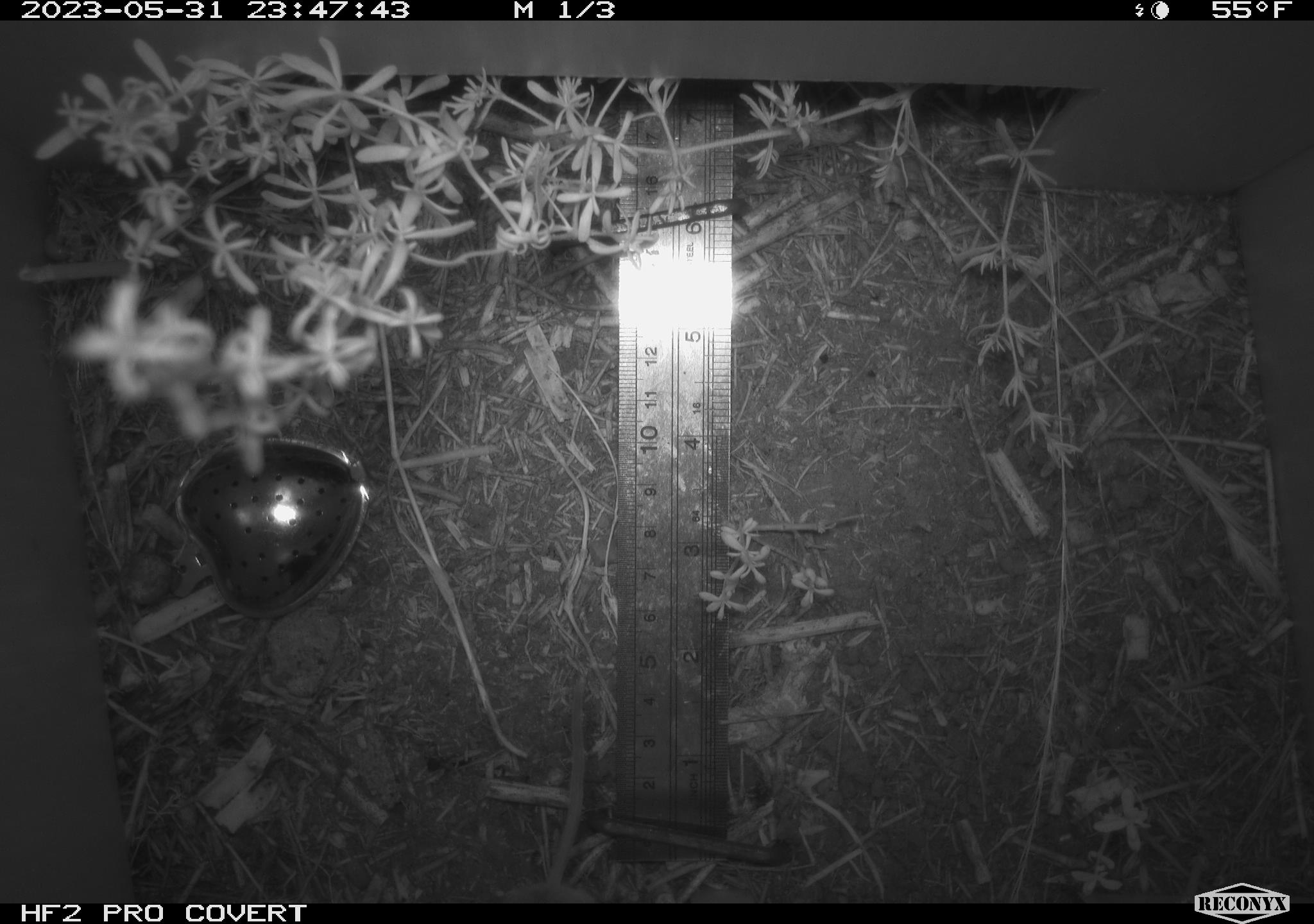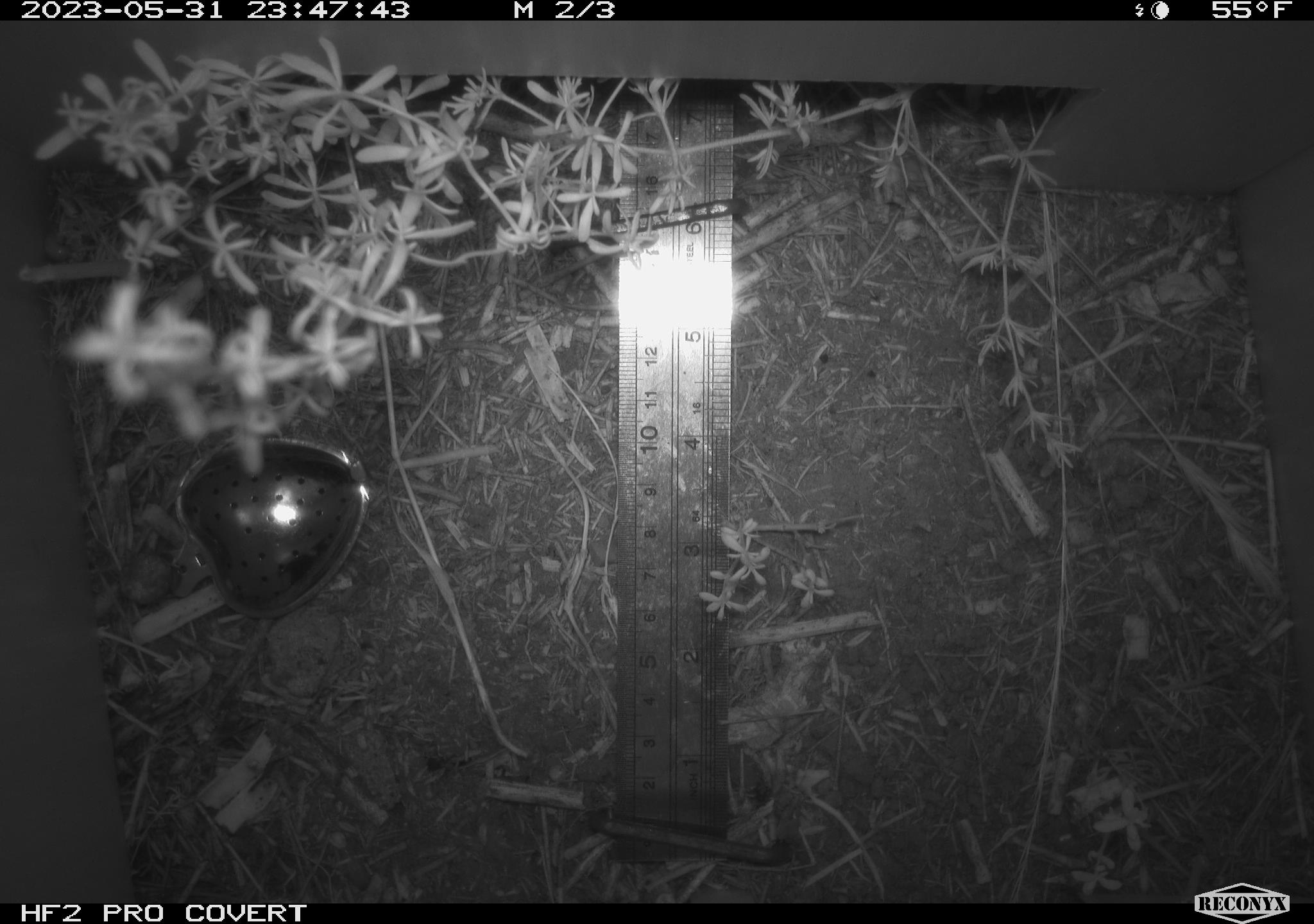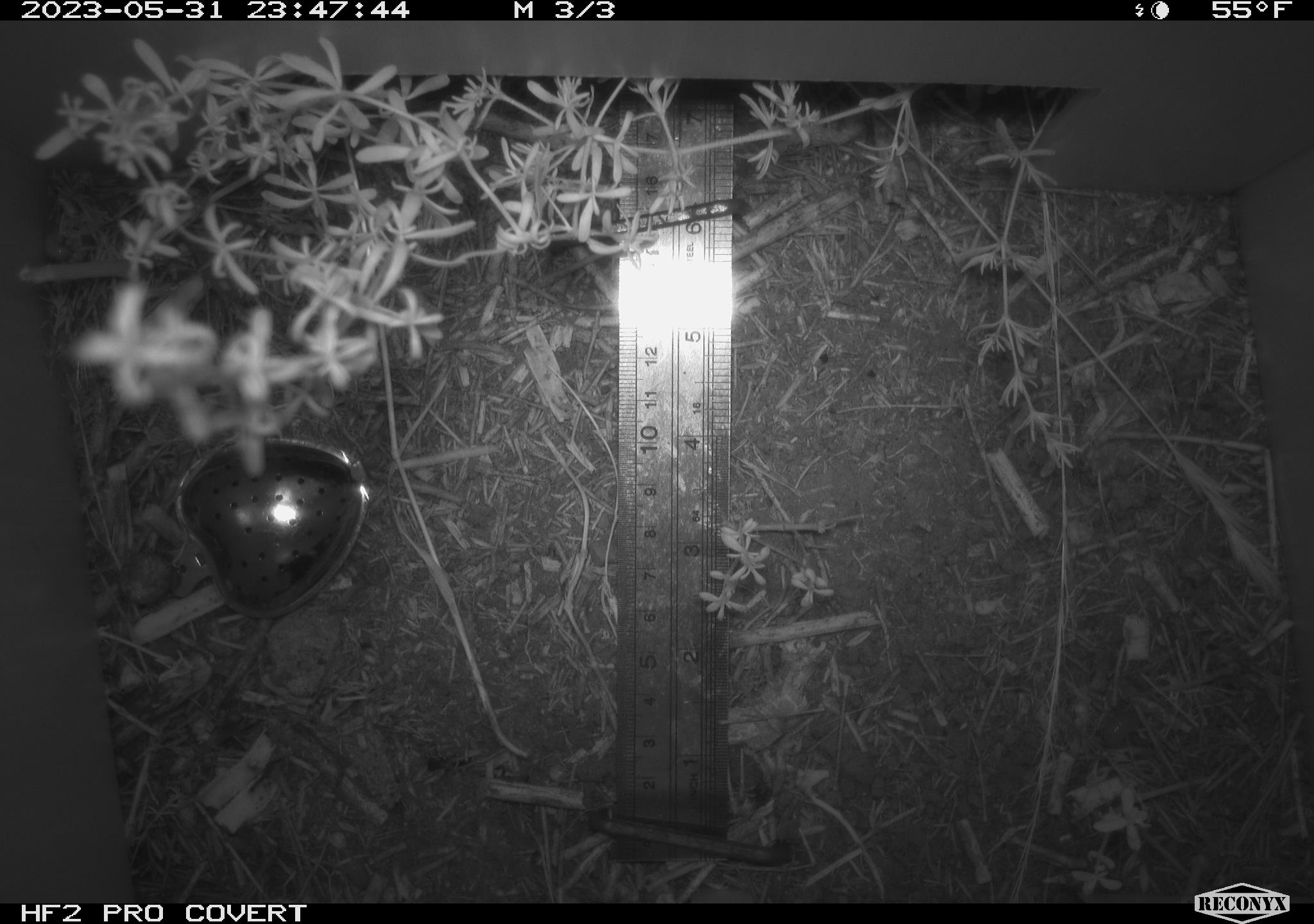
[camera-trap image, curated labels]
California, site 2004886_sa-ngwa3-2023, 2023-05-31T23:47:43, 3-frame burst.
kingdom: Animalia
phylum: Chordata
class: Mammalia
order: Rodentia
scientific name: Rodentia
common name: mouse species